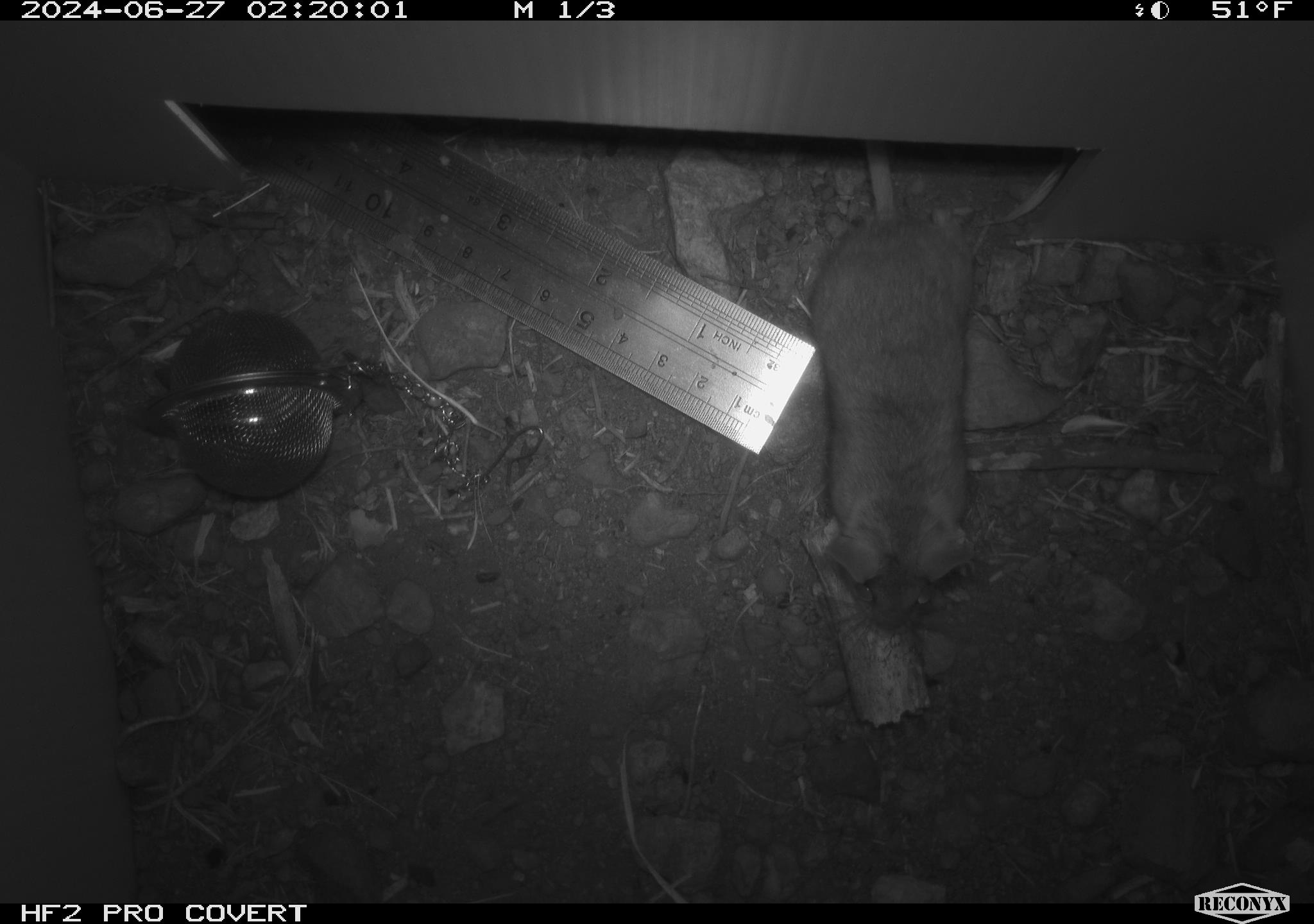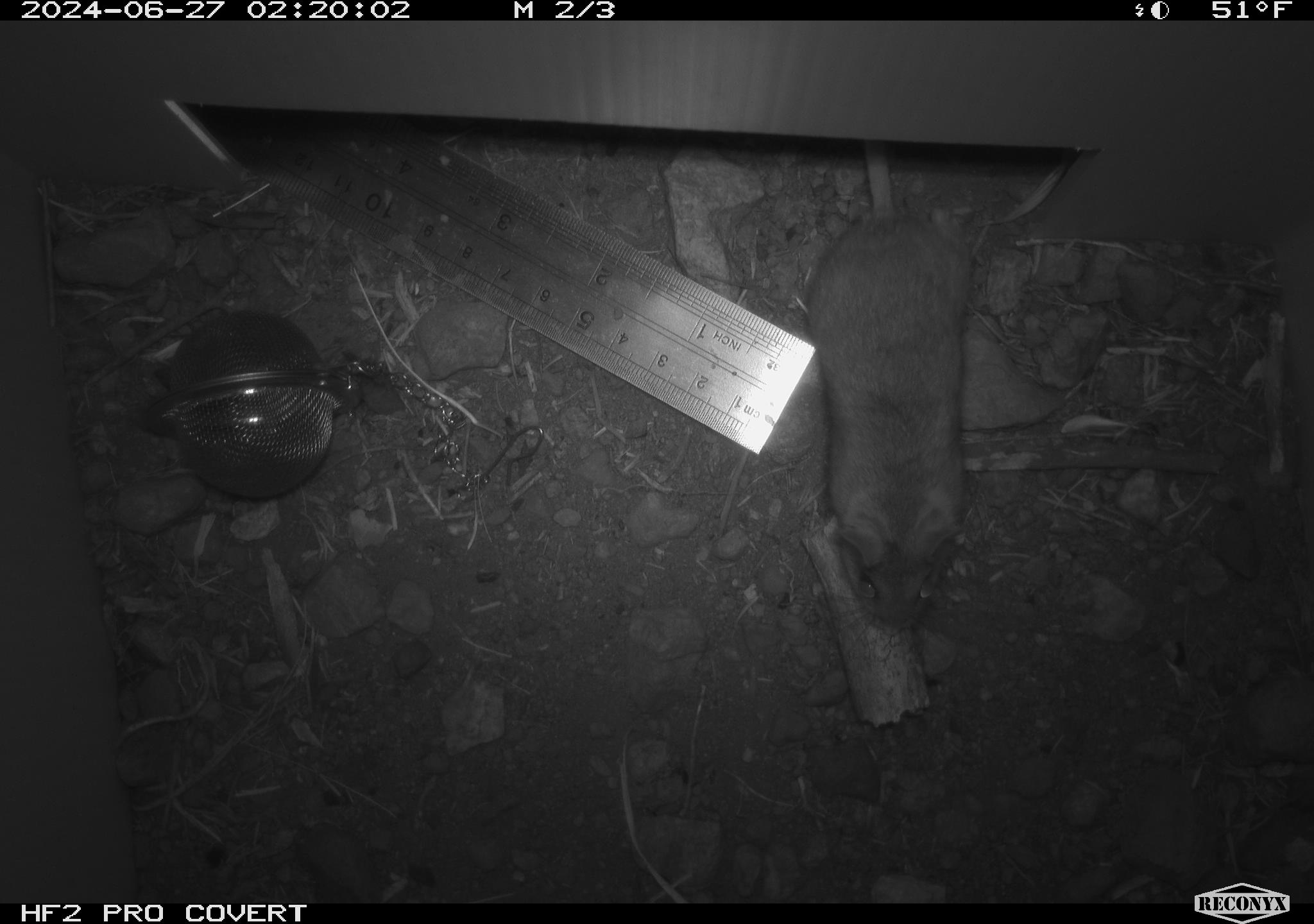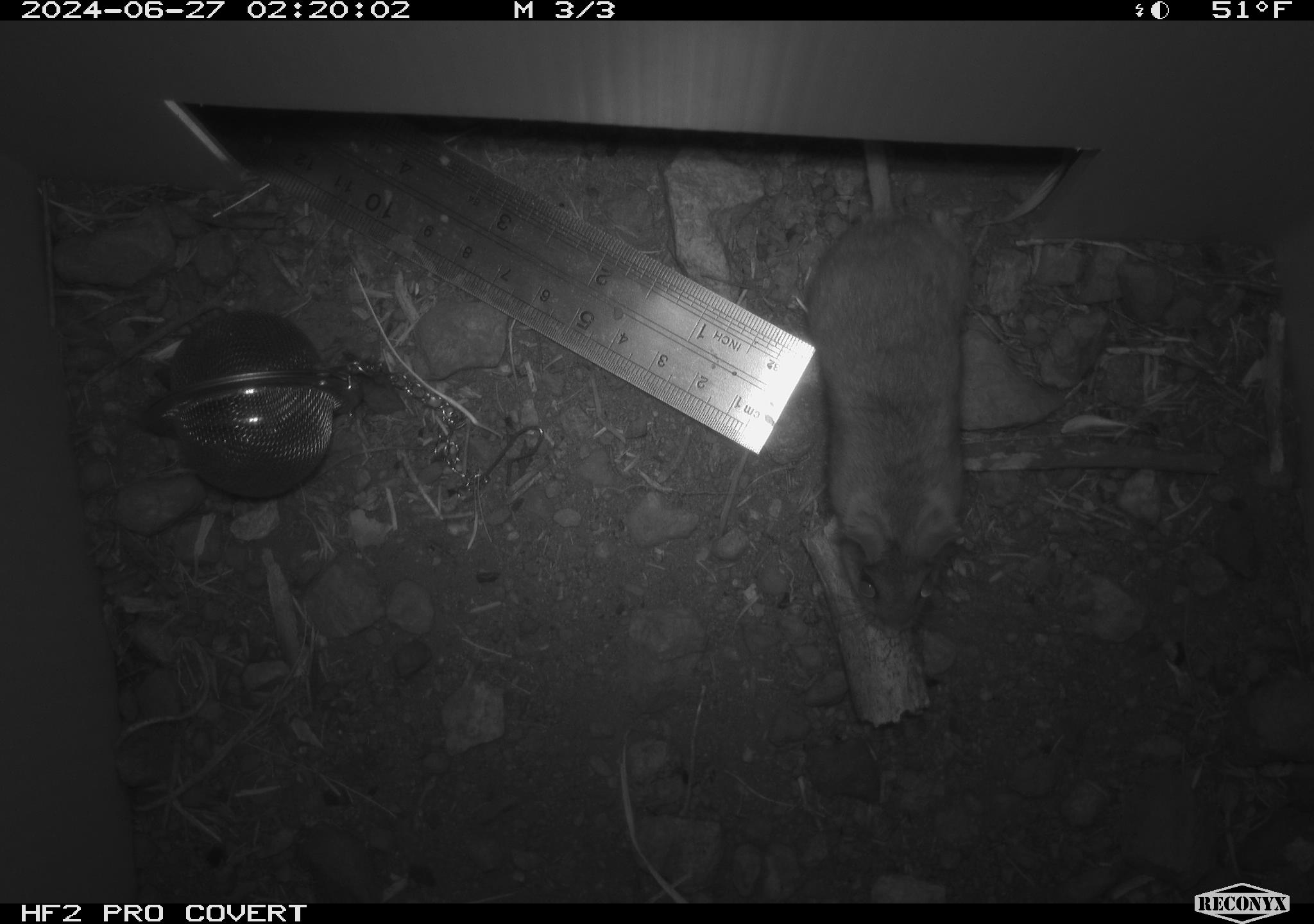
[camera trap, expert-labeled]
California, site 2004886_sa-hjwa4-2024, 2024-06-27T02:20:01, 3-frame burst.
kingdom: Animalia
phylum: Chordata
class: Mammalia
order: Rodentia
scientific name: Rodentia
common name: rodent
Rodent (Rodentia).